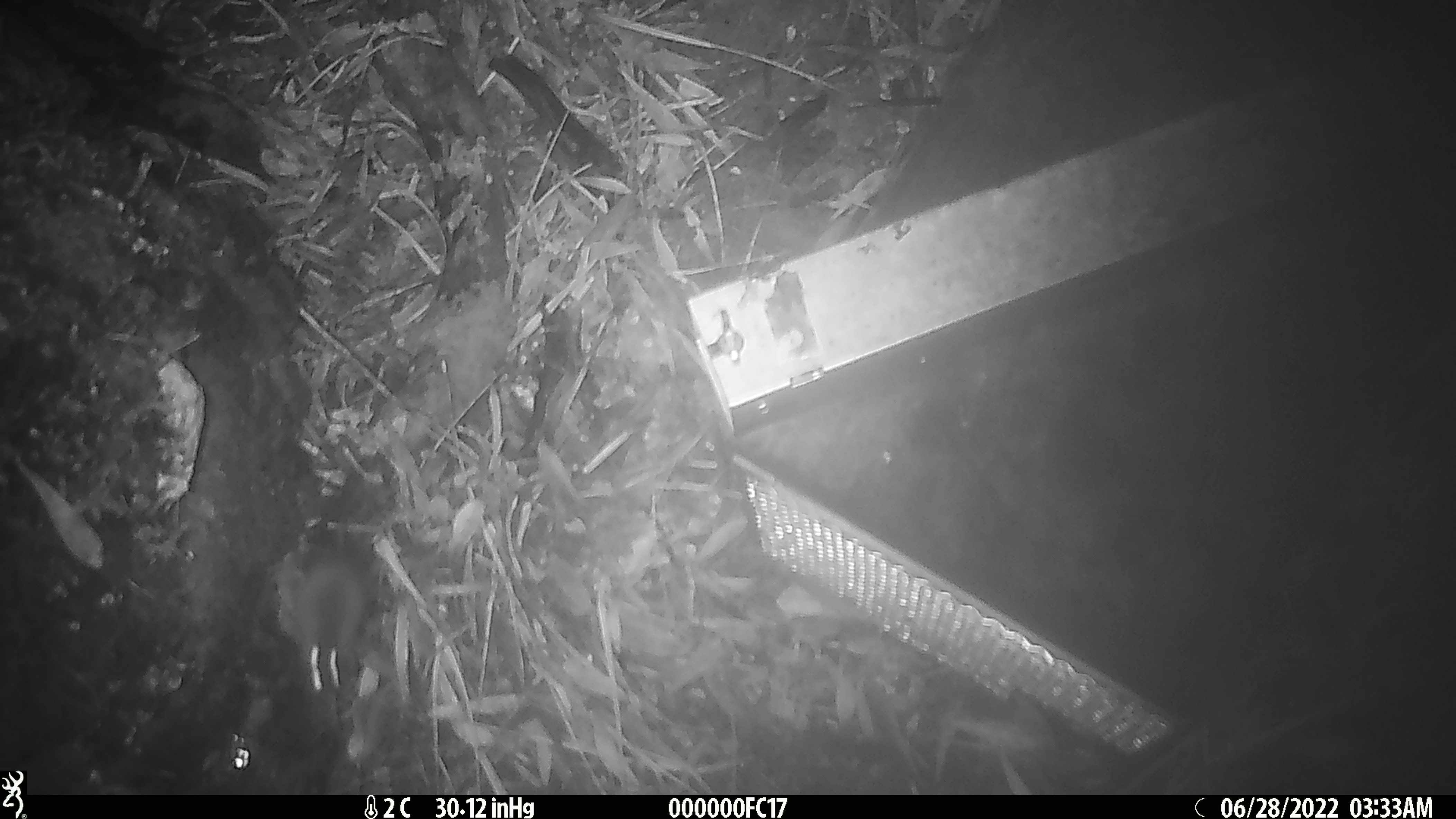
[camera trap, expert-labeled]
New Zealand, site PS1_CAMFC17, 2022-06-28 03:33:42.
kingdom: Animalia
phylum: Chordata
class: Mammalia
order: Rodentia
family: Muridae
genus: Mus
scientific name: Mus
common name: mouse